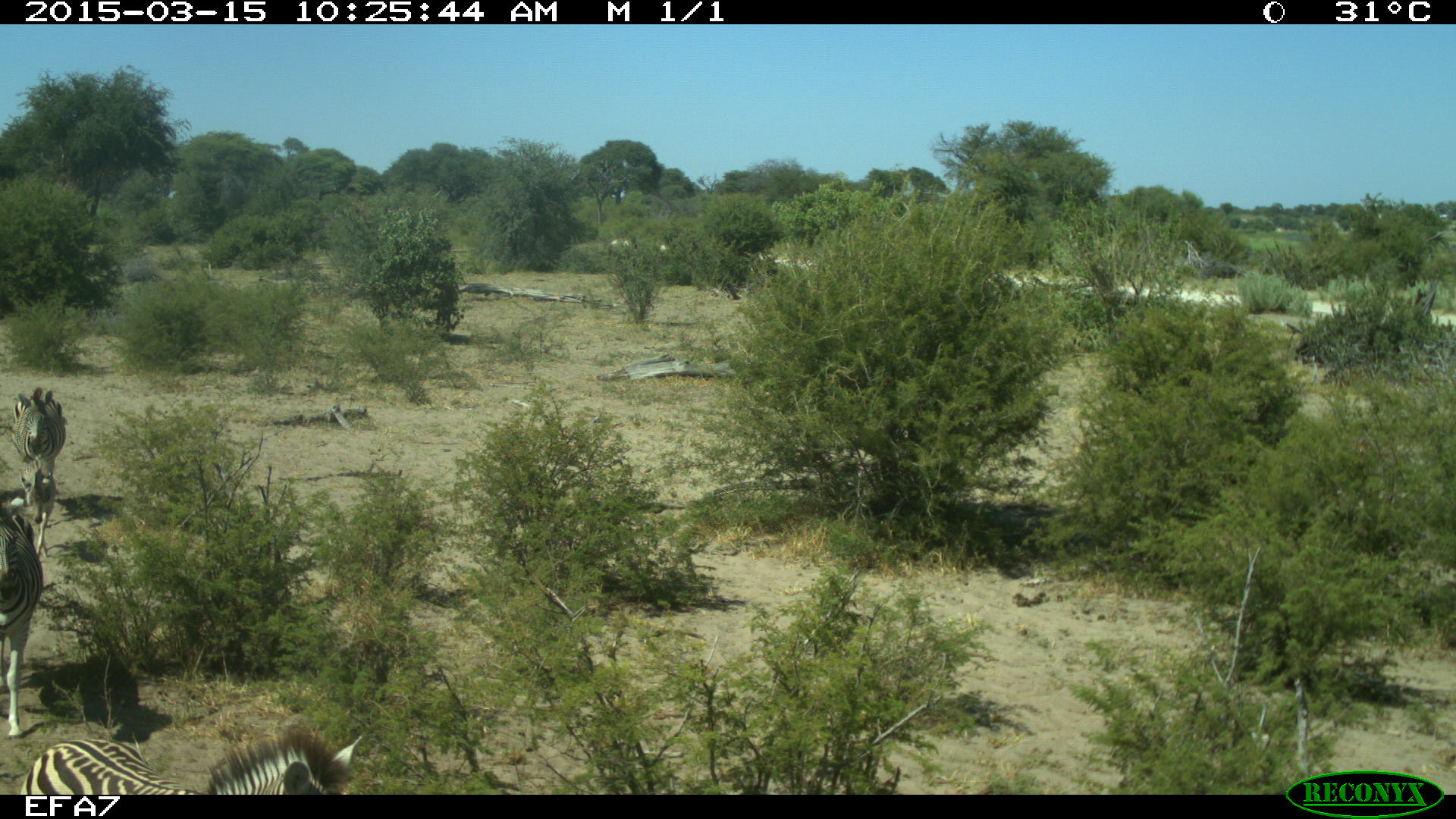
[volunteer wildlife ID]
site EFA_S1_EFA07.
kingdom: Animalia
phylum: Chordata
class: Mammalia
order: Perissodactyla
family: Equidae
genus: Equus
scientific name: Equus quagga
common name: plains zebra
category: zebraplains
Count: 4.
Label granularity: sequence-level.